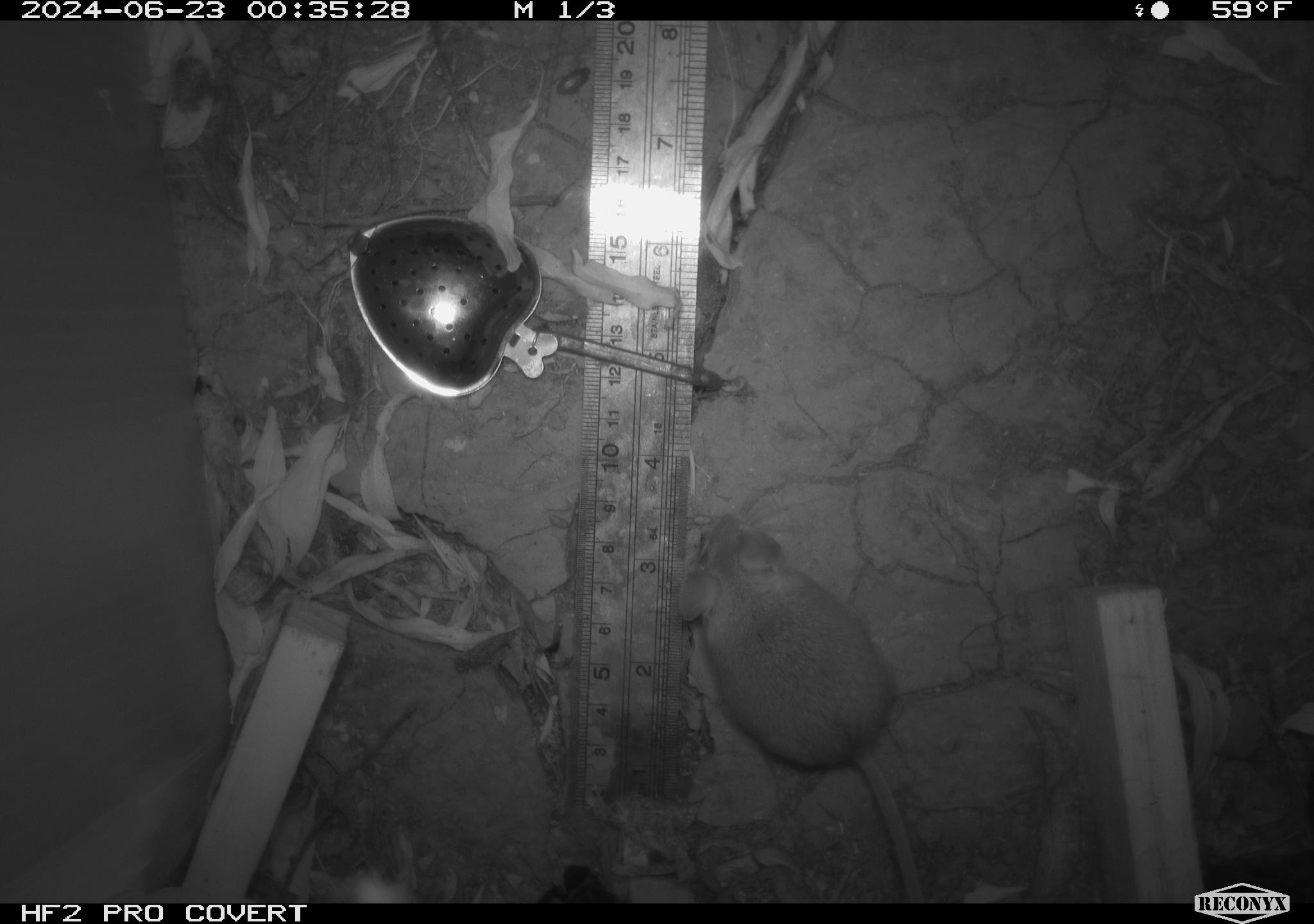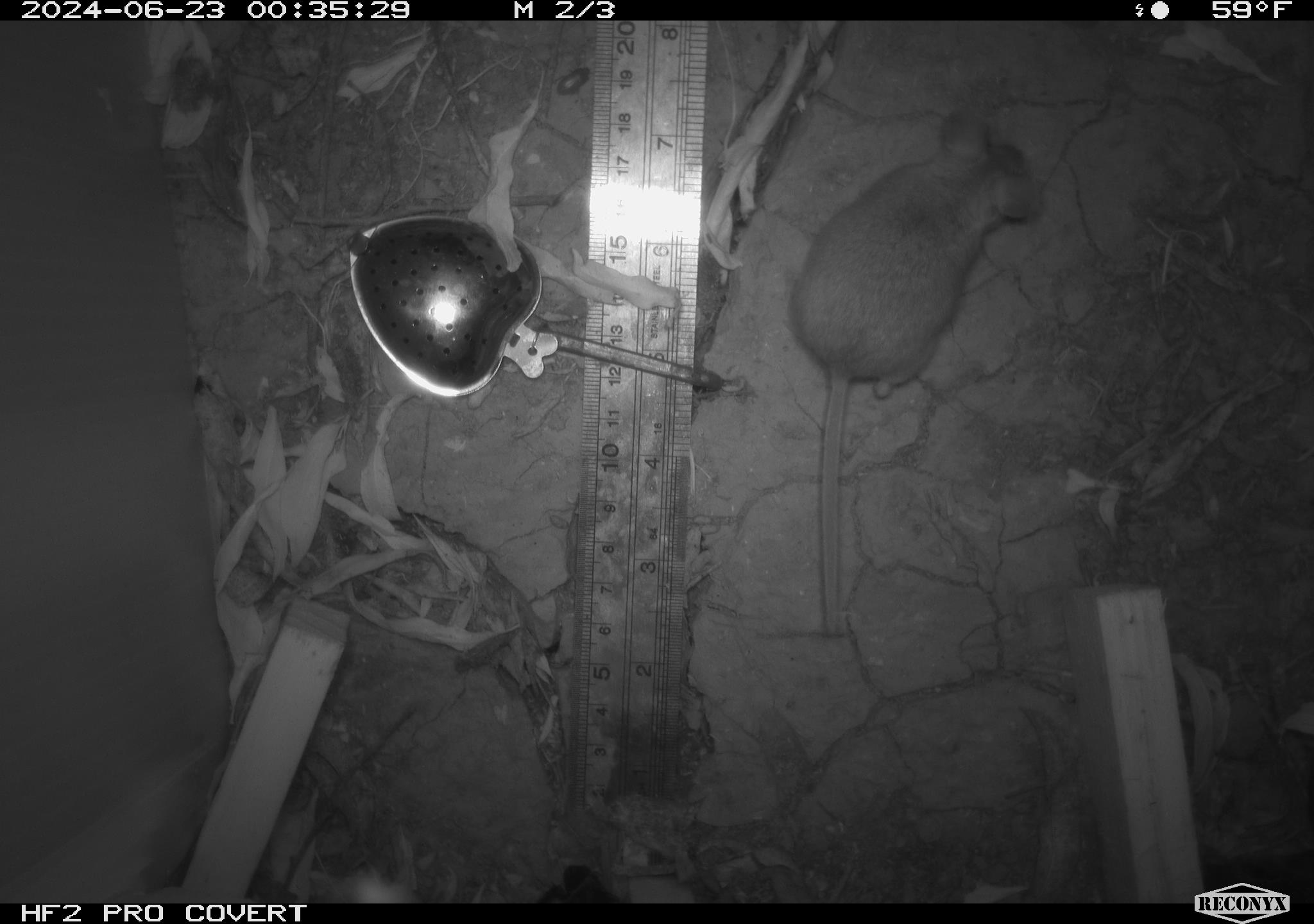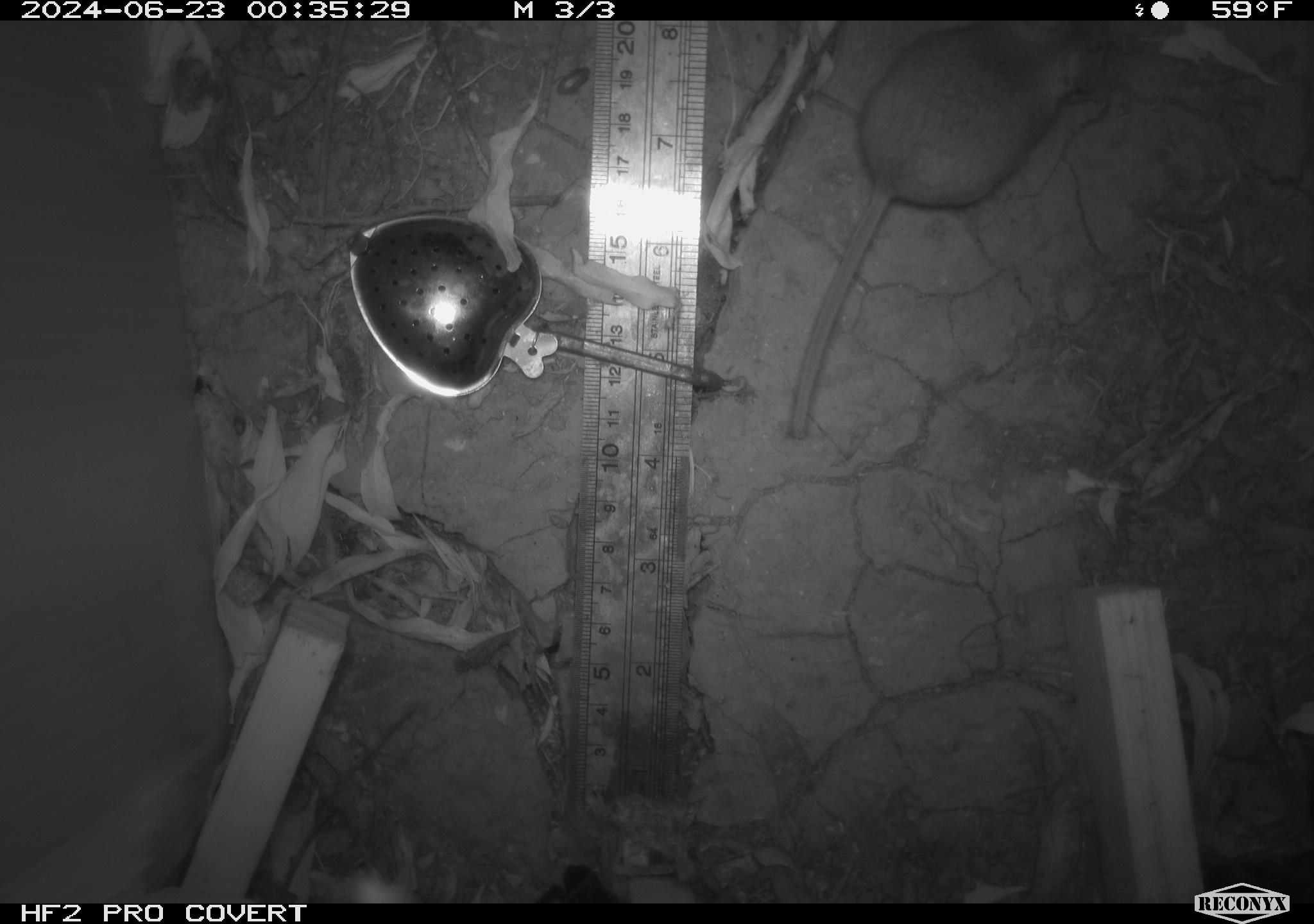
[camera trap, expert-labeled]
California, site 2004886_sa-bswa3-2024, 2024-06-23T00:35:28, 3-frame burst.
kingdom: Animalia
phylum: Chordata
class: Mammalia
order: Rodentia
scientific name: Rodentia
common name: mouse species